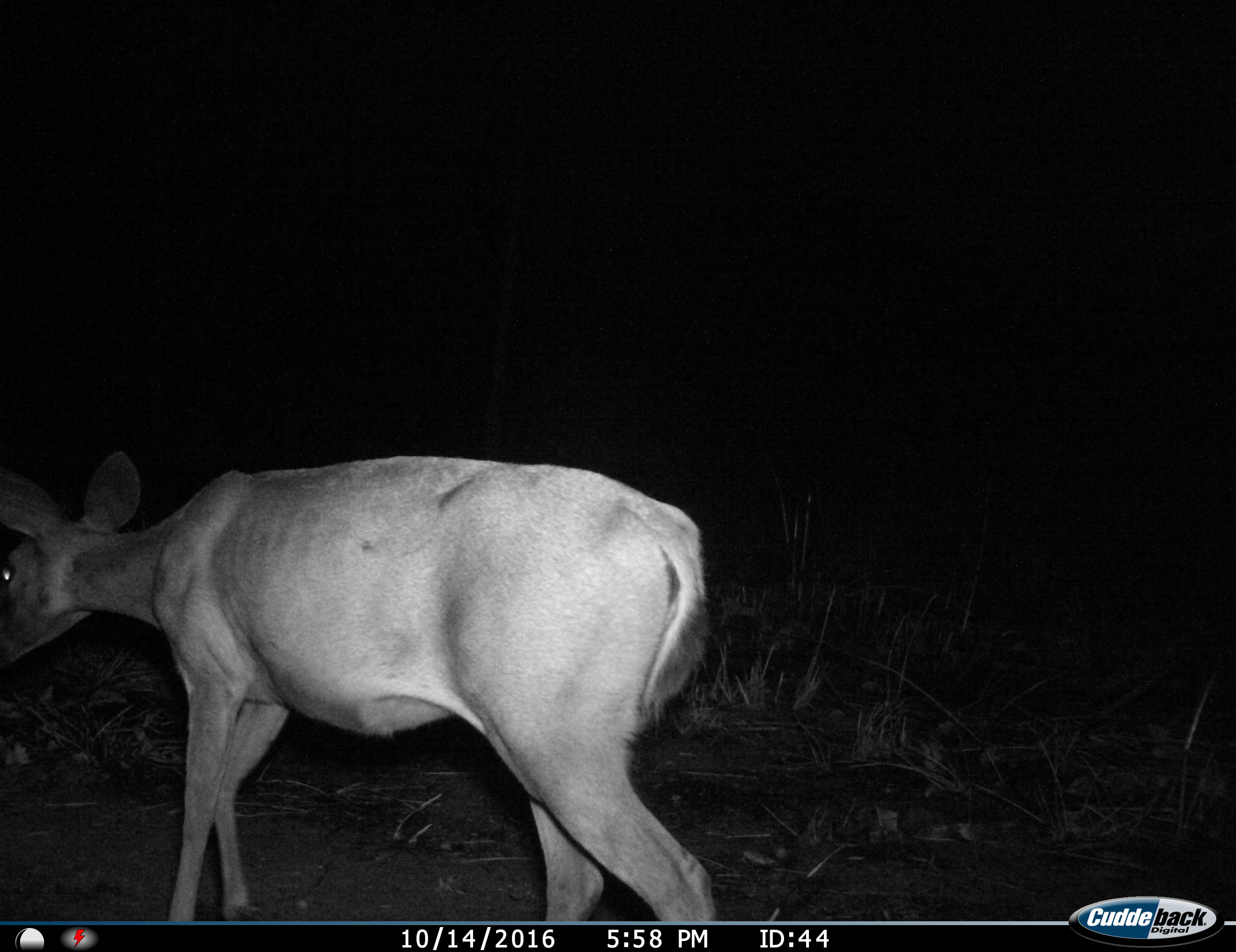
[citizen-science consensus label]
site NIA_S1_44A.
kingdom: Animalia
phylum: Chordata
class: Mammalia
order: Artiodactyla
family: Bovidae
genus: Aepyceros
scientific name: Aepyceros melampus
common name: impala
Impala (Aepyceros melampus), count 1. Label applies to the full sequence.